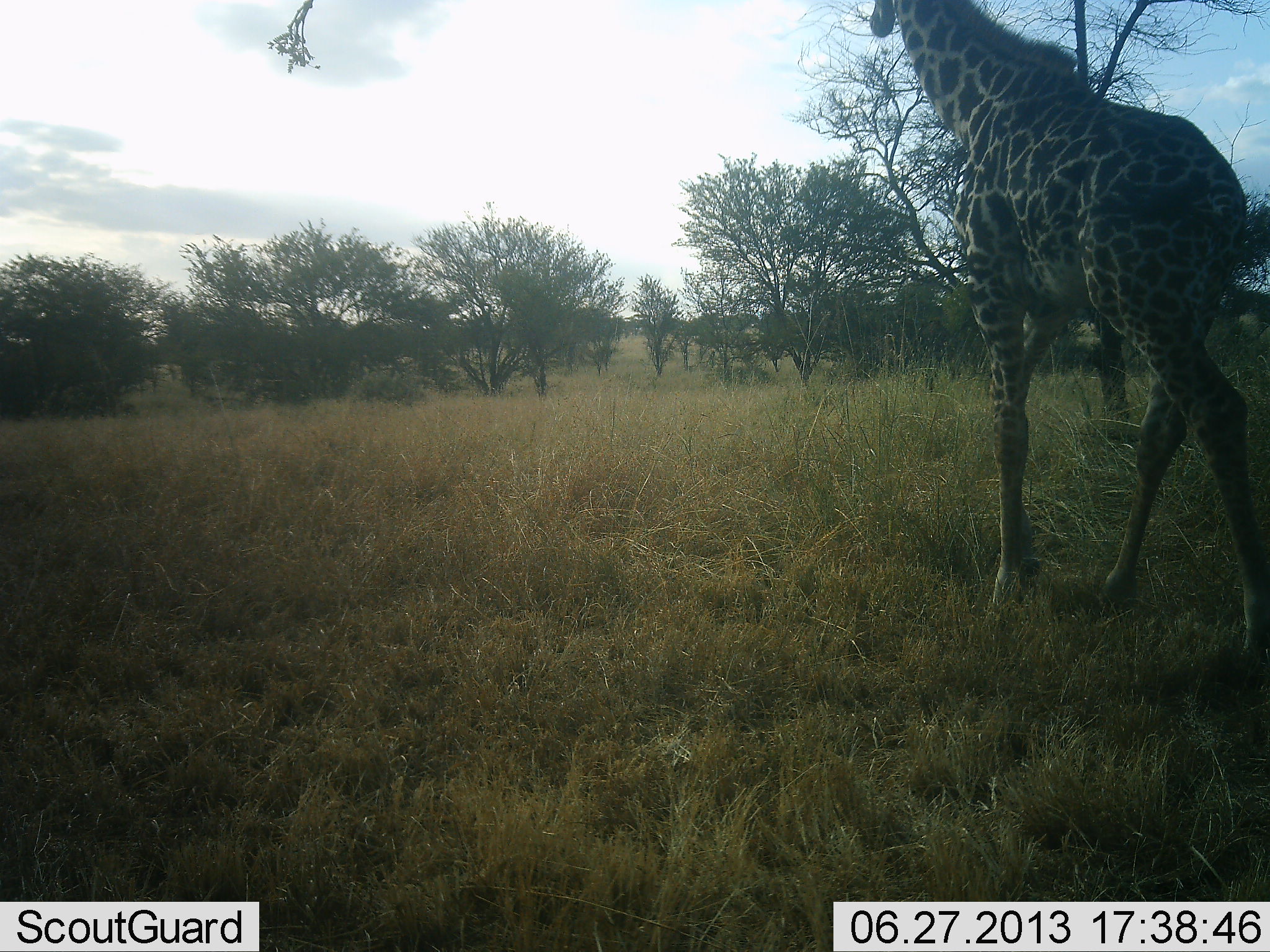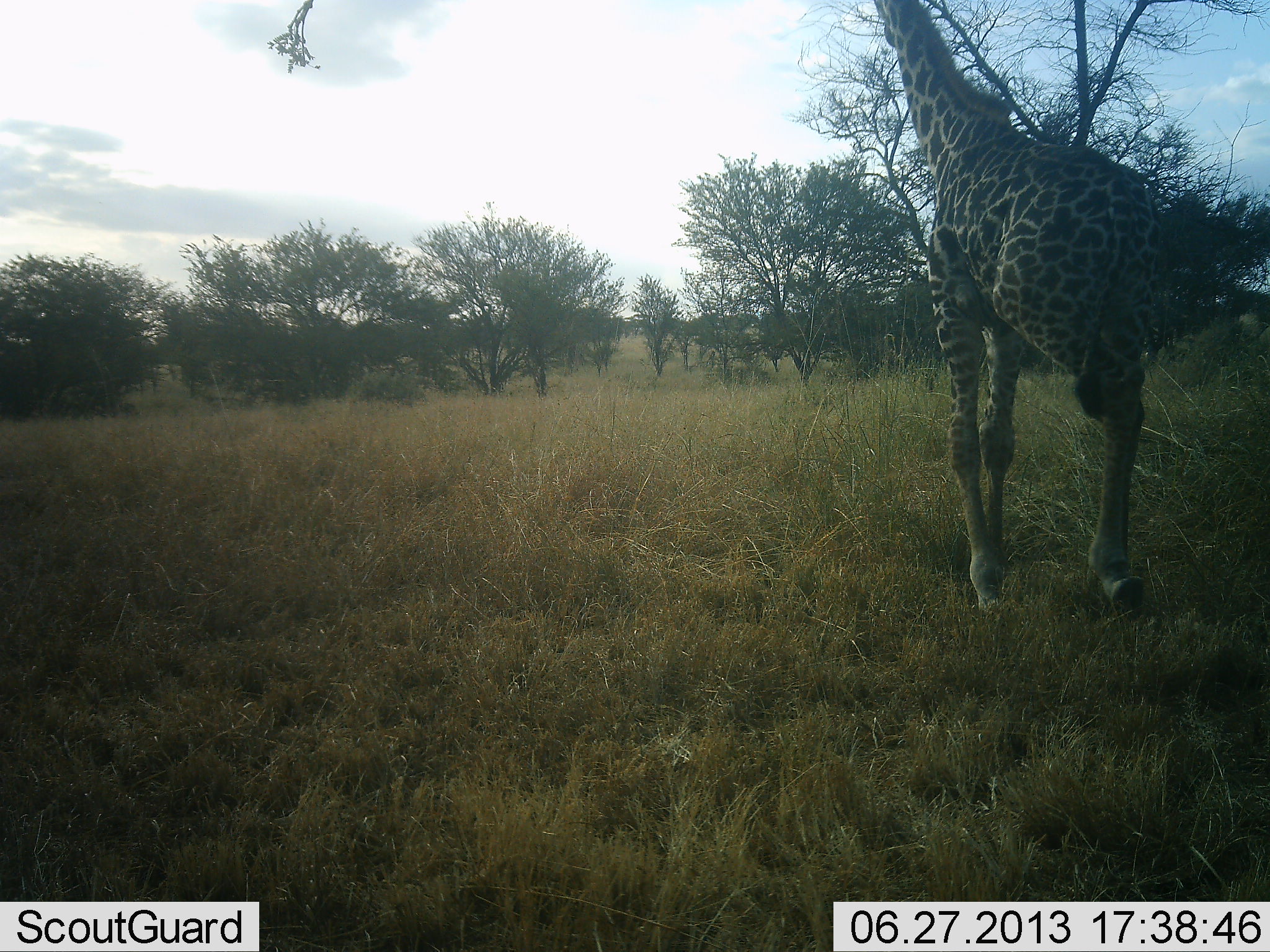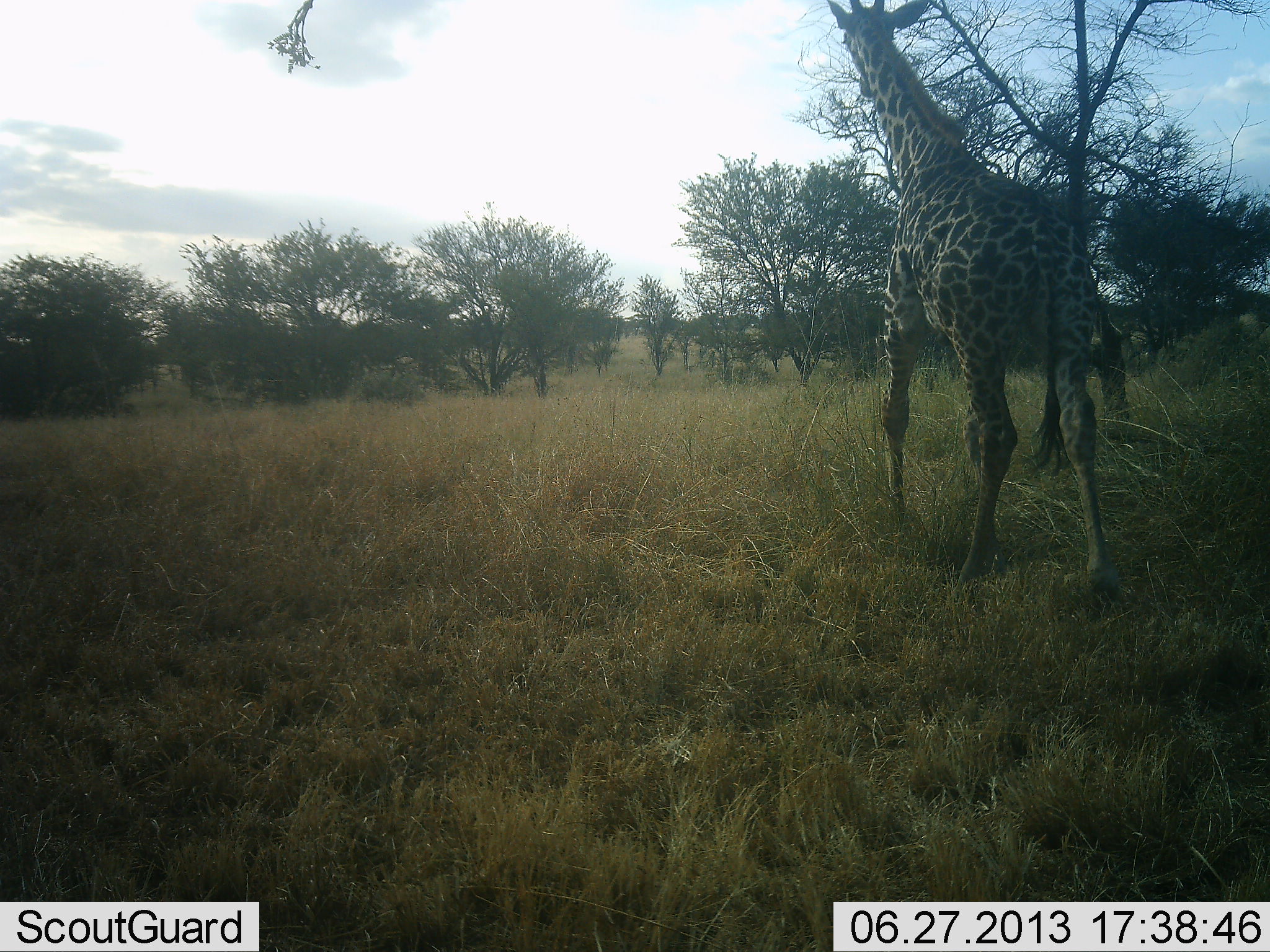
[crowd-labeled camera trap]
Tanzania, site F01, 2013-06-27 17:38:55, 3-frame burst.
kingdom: Animalia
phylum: Chordata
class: Mammalia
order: Artiodactyla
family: Giraffidae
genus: Giraffa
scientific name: Giraffa camelopardalis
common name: giraffe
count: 1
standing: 0%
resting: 0%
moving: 100%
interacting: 0%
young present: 0%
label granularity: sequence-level